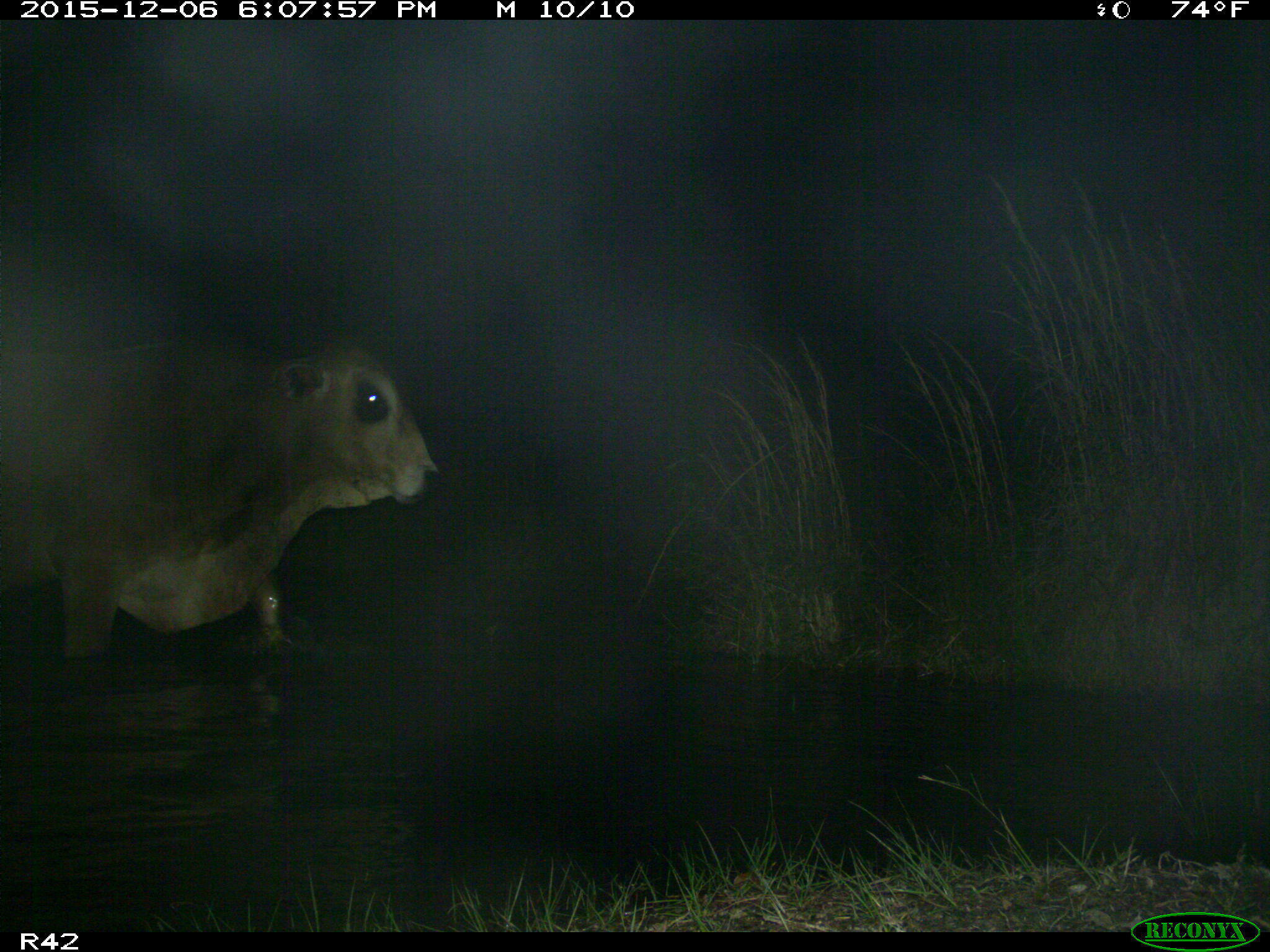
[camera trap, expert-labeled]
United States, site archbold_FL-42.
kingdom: Animalia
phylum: Chordata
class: Mammalia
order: Artiodactyla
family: Bovidae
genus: Bos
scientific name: Bos taurus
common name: domestic cow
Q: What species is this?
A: Bos taurus (domestic cow).